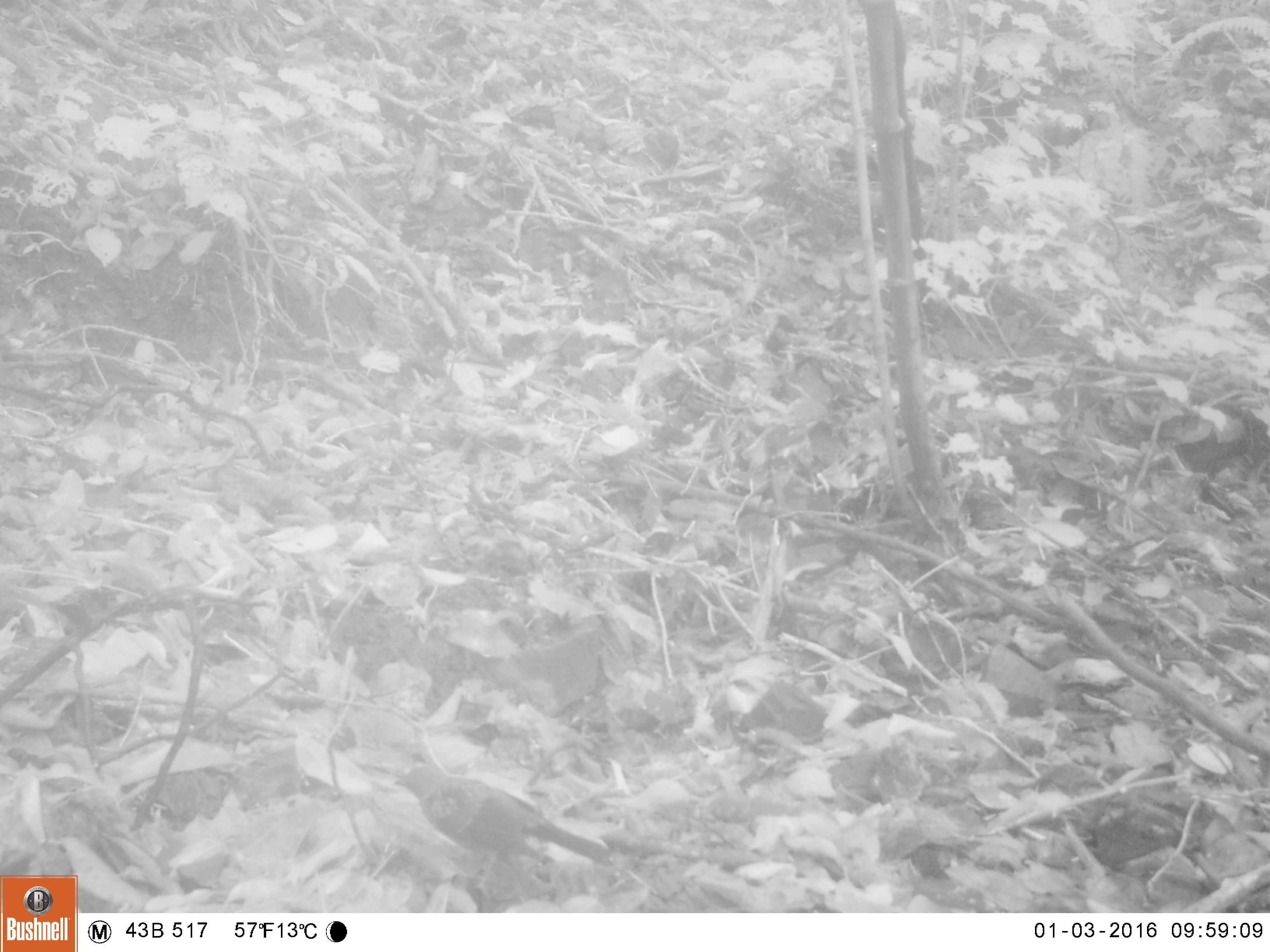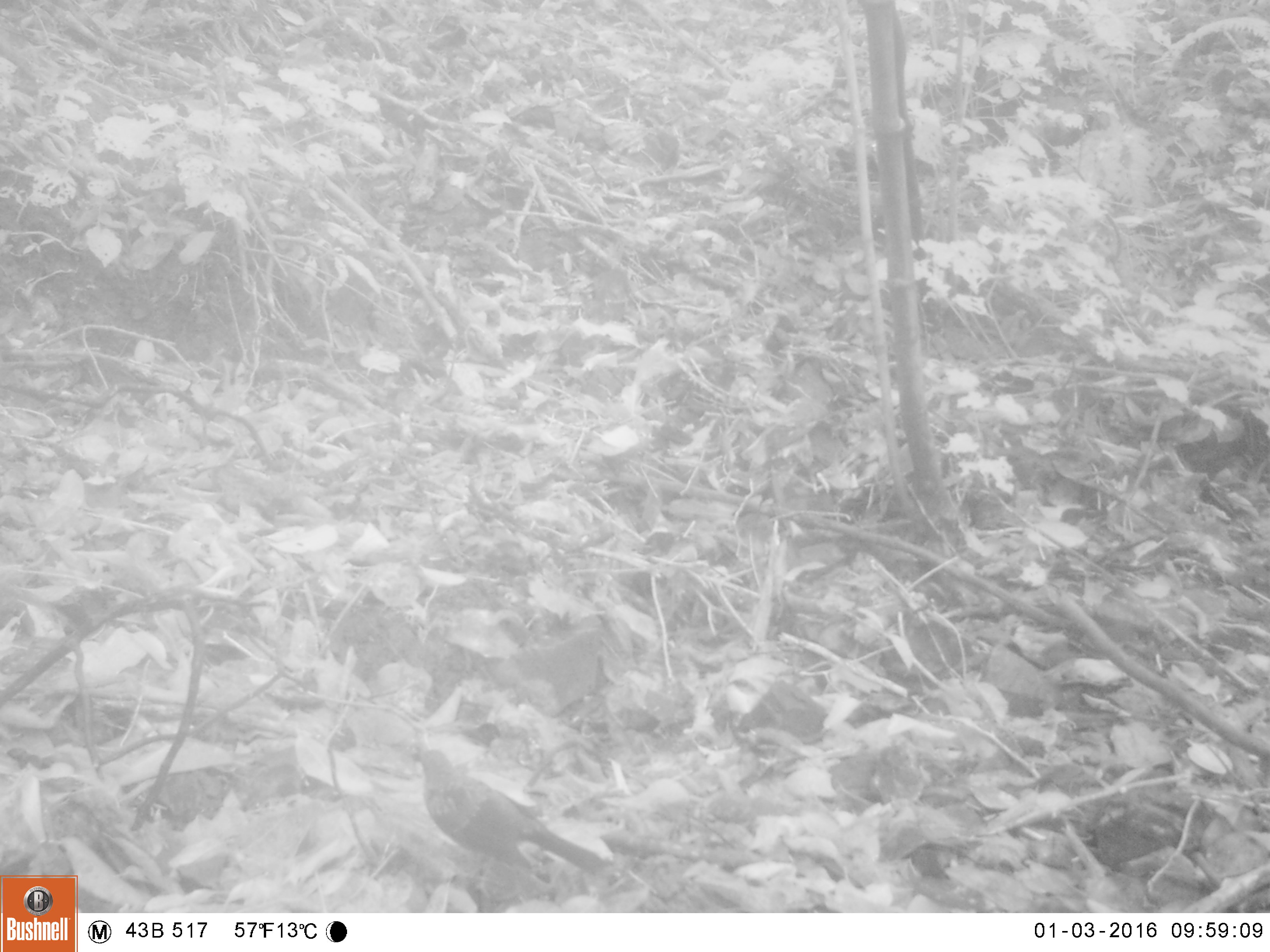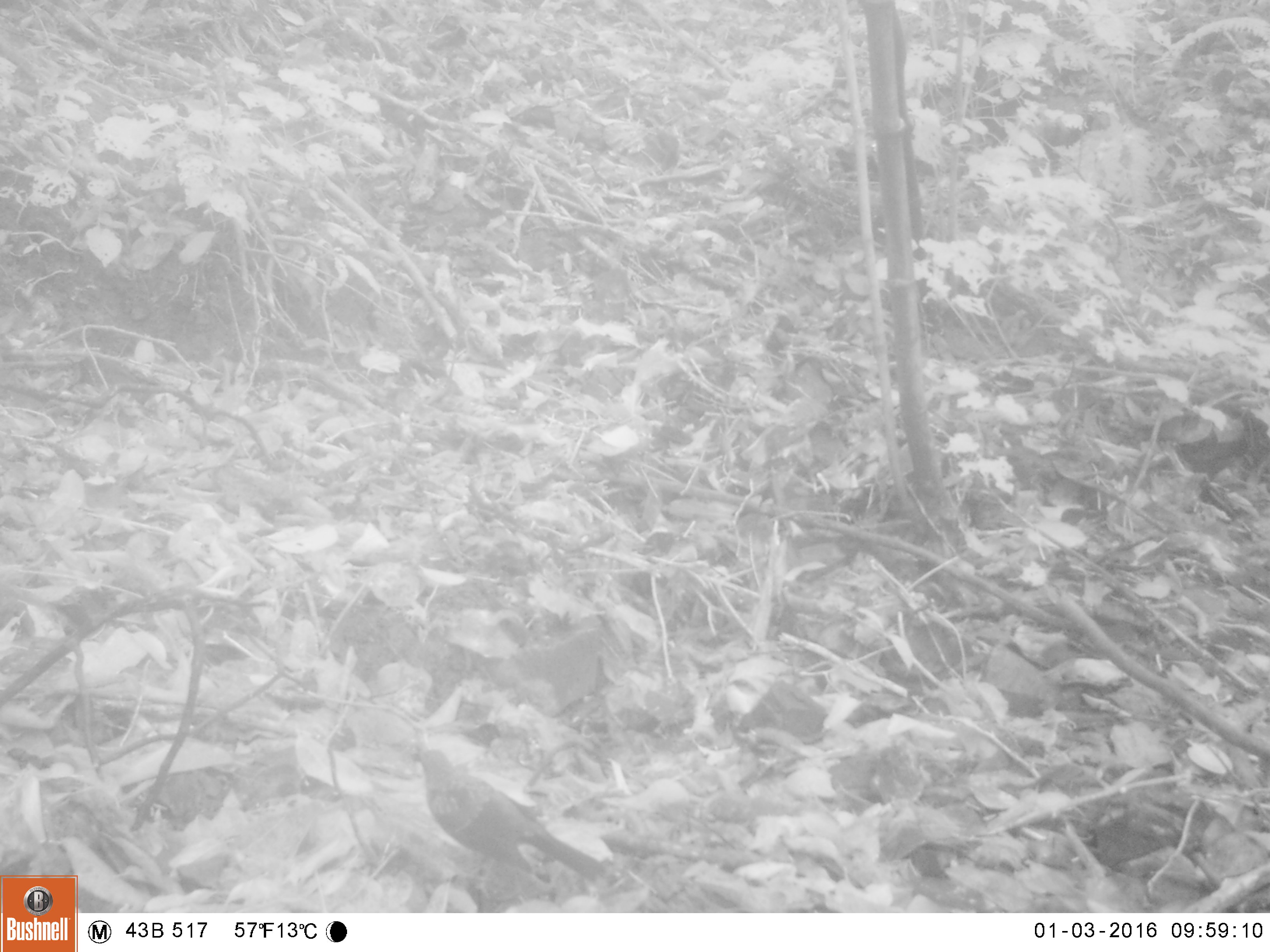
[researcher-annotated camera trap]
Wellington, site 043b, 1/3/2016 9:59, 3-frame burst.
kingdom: Animalia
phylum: Chordata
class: Aves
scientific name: Aves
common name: bird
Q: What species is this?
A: Bird (Aves).